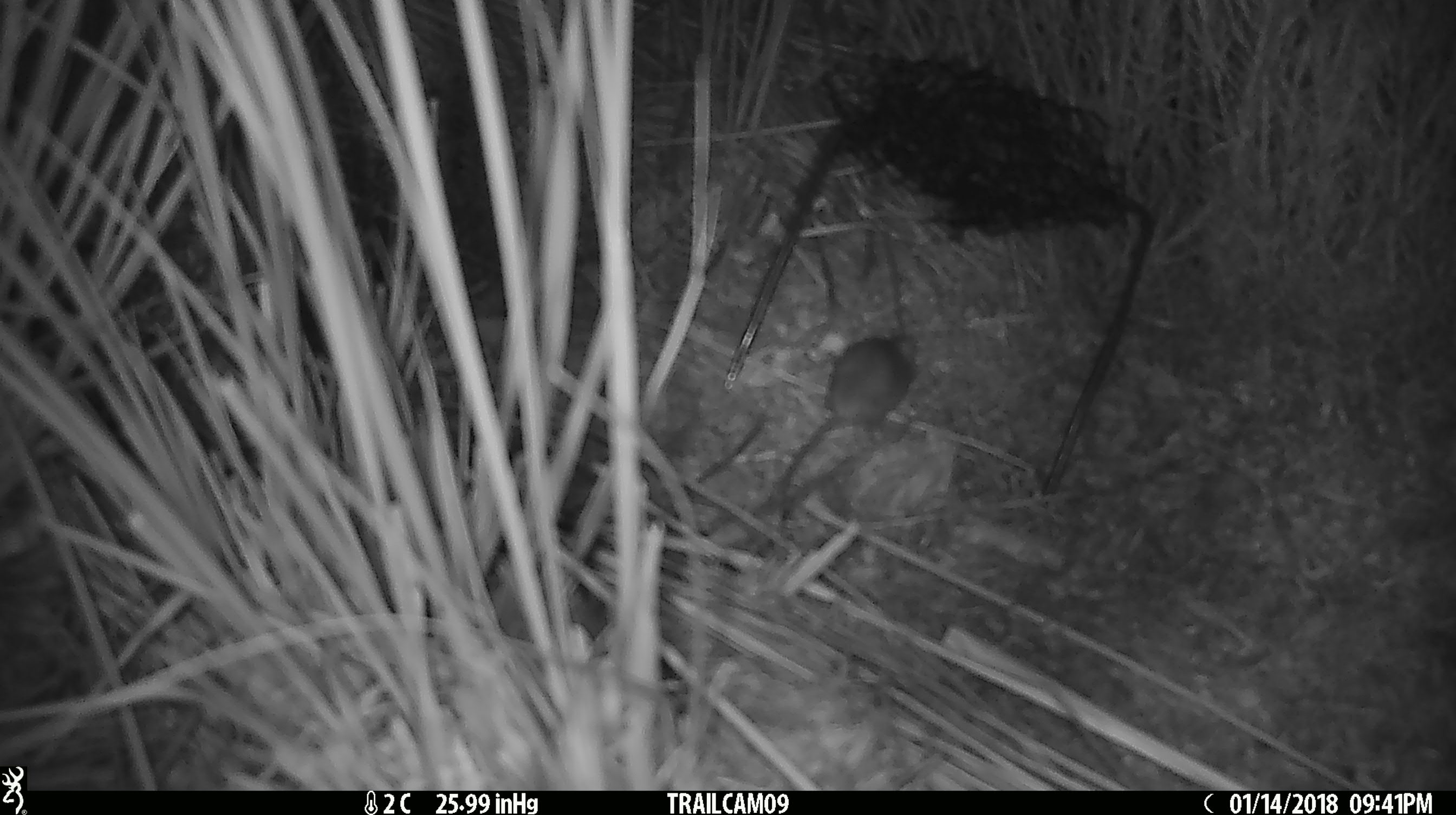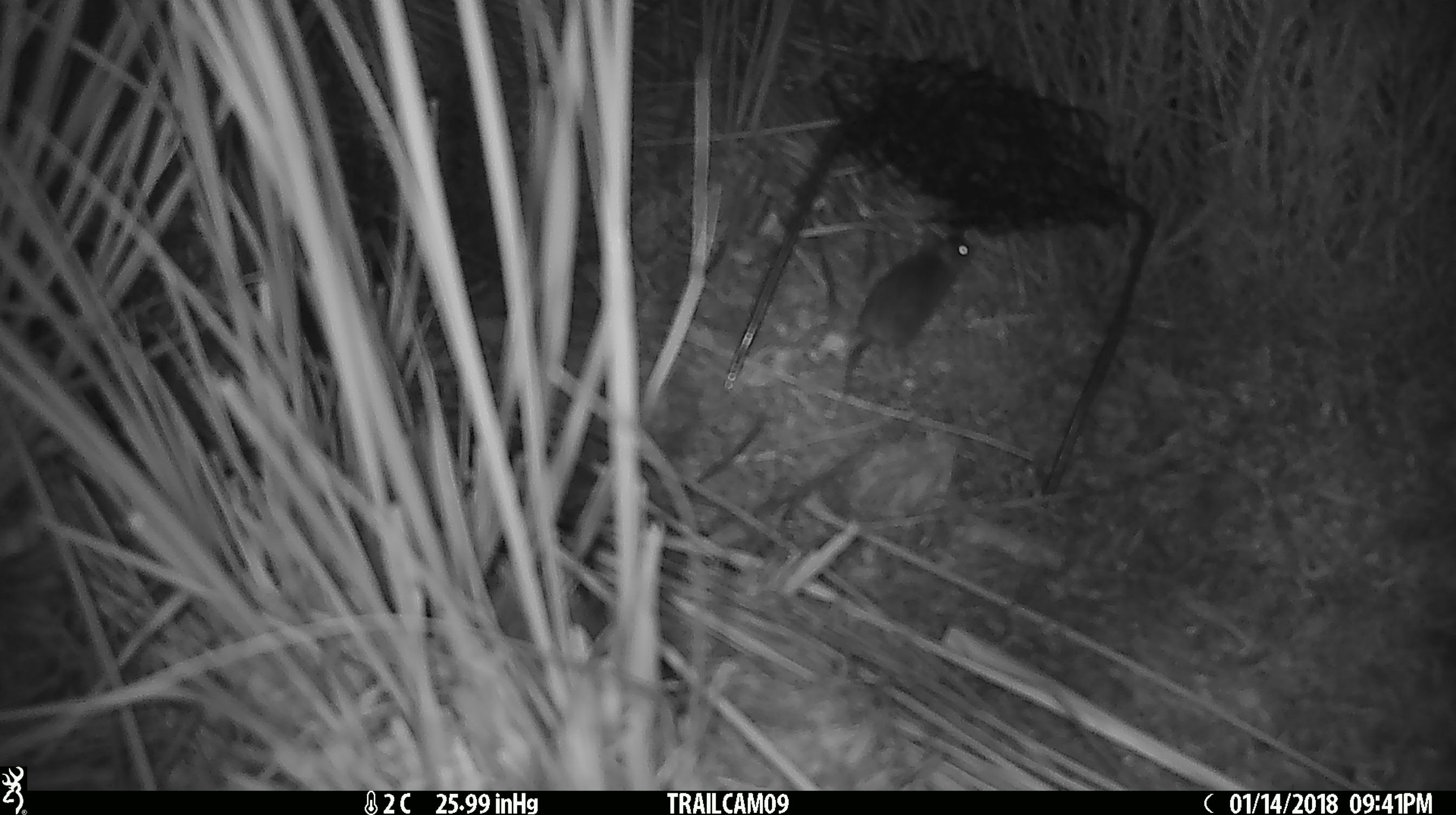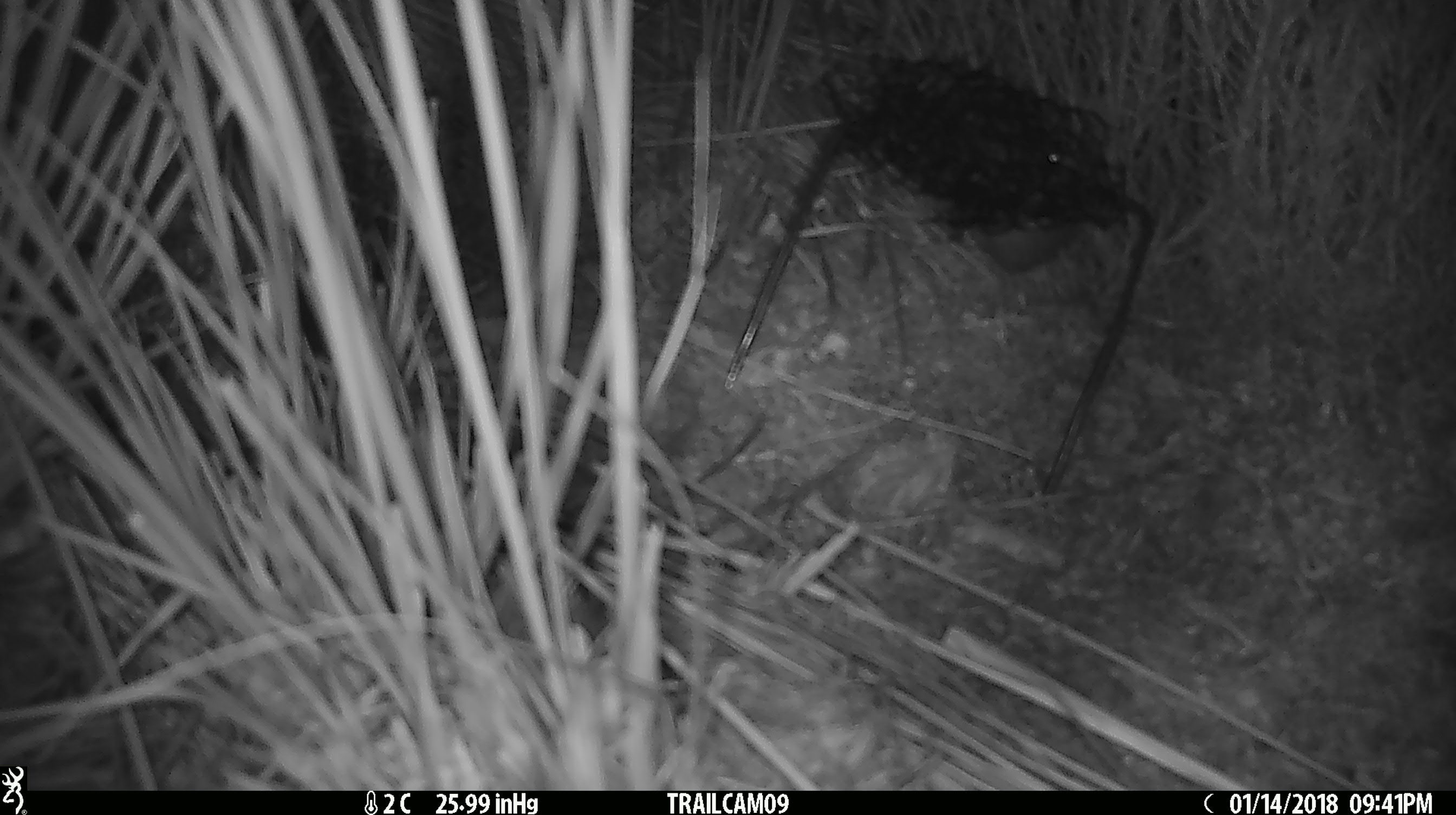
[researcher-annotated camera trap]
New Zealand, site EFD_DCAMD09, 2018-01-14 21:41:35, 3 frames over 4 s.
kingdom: Animalia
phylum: Chordata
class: Mammalia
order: Rodentia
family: Muridae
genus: Mus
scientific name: Mus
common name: mouse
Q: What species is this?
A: Mouse (Mus).